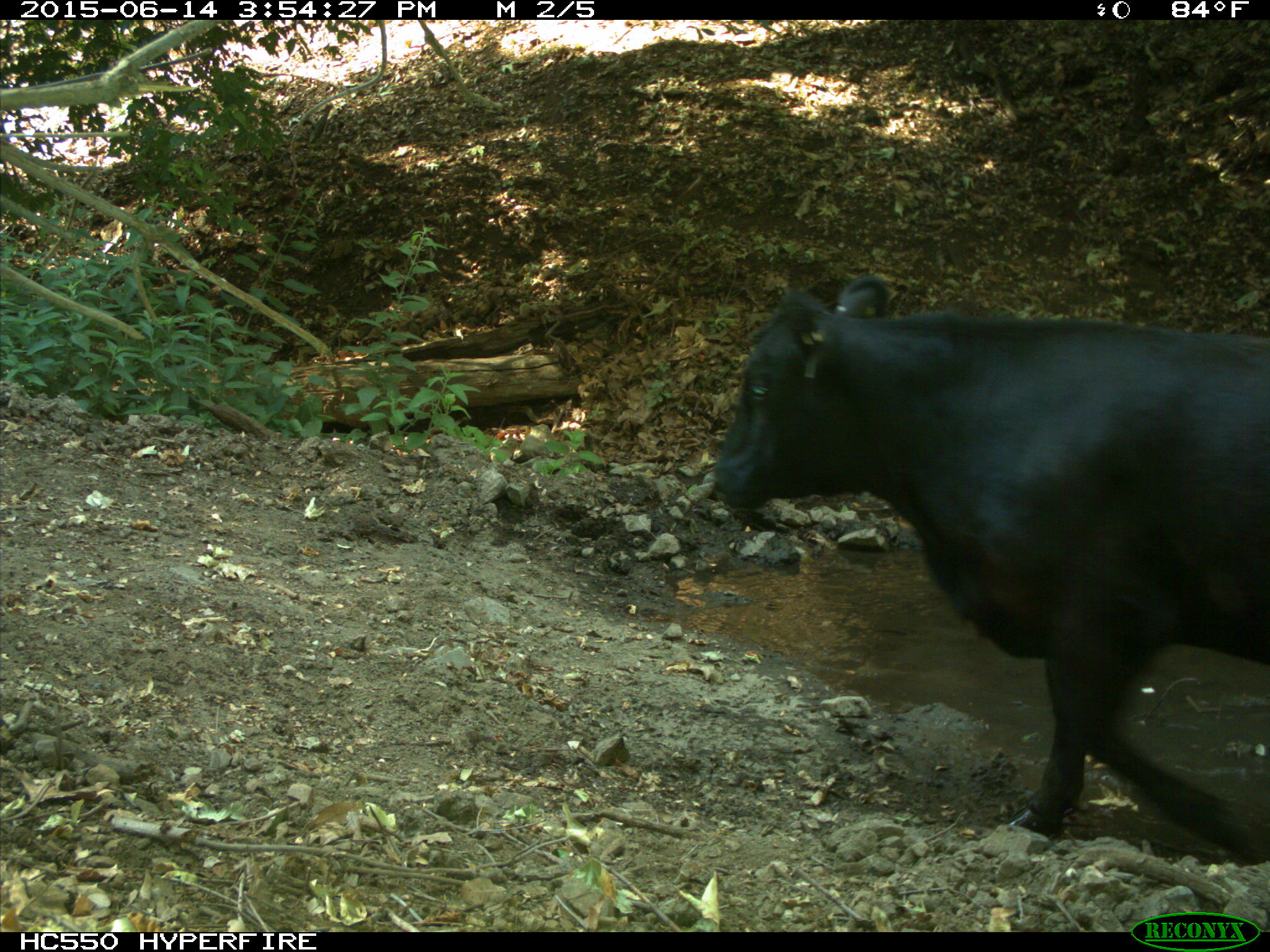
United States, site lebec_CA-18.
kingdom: Animalia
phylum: Chordata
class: Mammalia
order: Artiodactyla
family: Bovidae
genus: Bos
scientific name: Bos taurus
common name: domestic cow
Bos taurus (domestic cow).